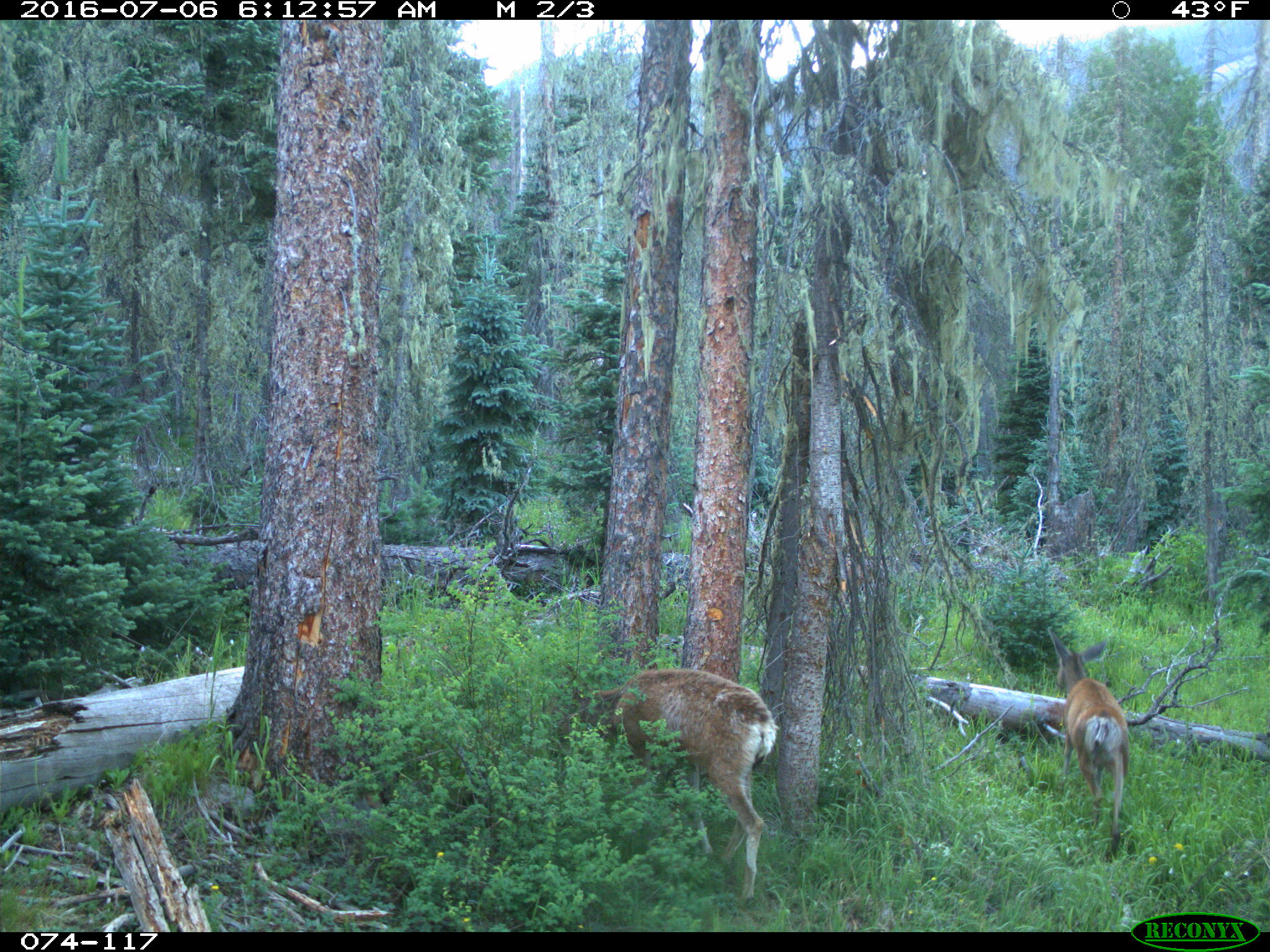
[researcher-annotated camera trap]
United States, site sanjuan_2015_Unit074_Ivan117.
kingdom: Animalia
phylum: Chordata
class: Mammalia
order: Artiodactyla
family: Cervidae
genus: Odocoileus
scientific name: Odocoileus hemionus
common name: mule deer